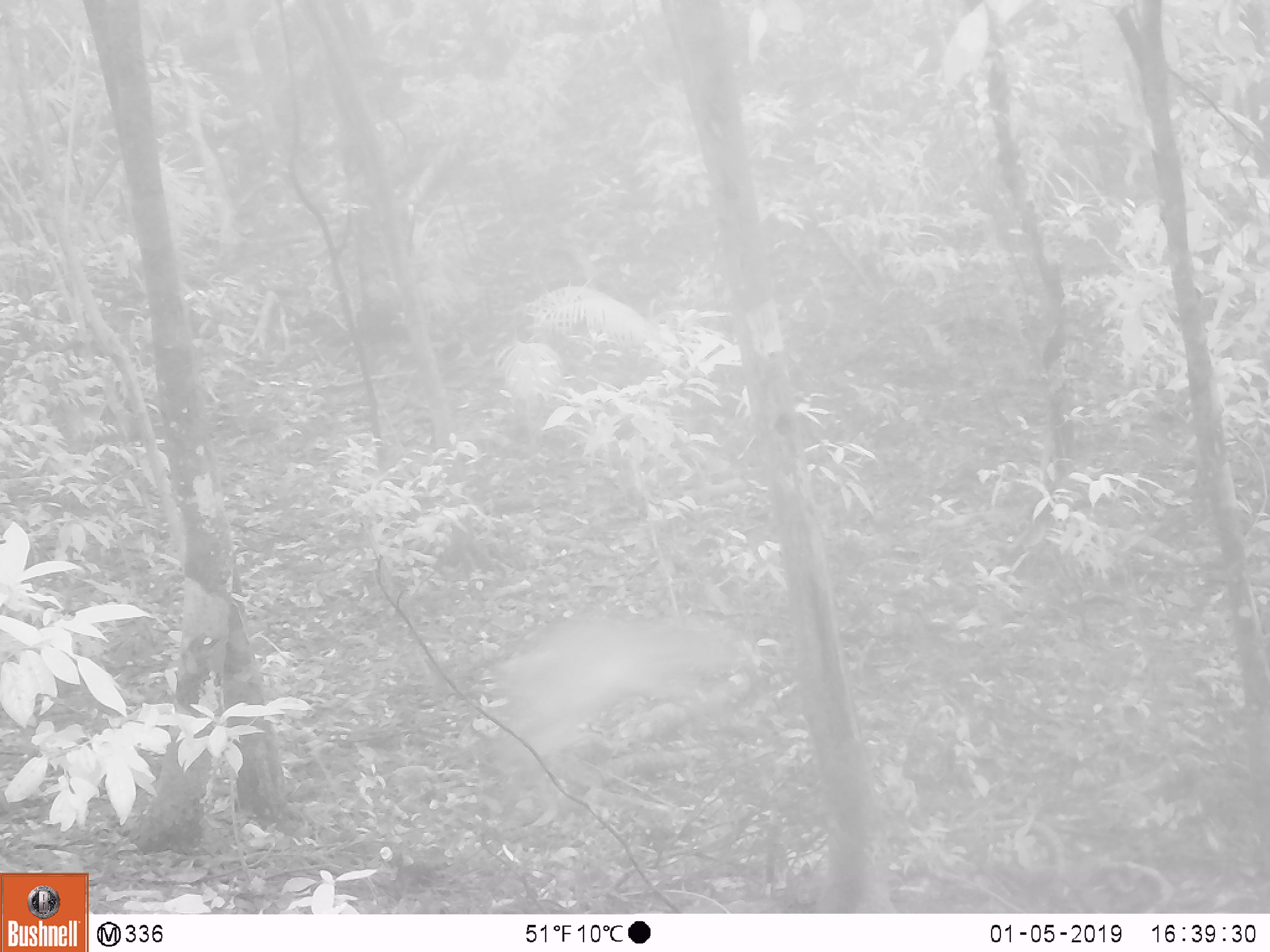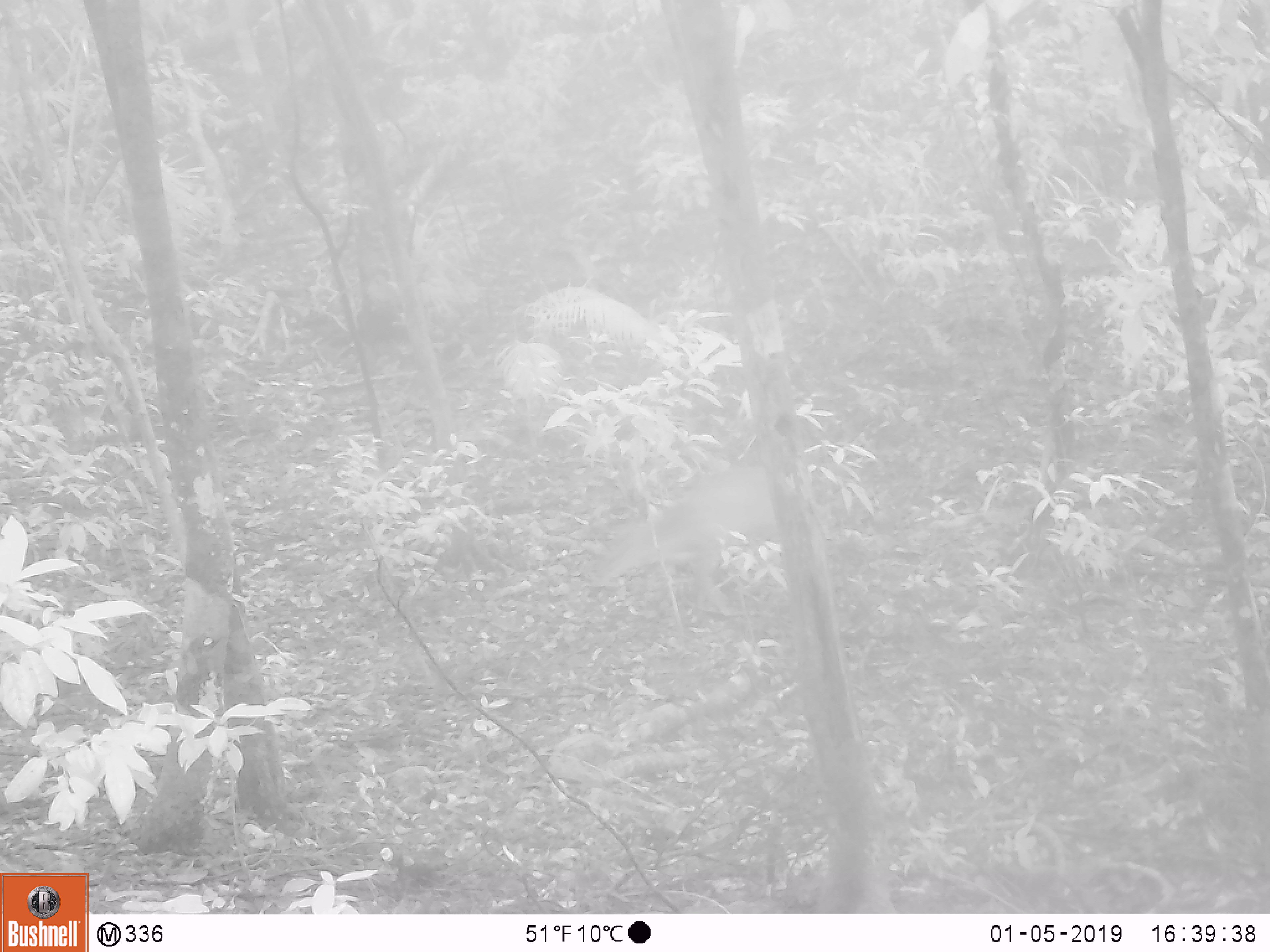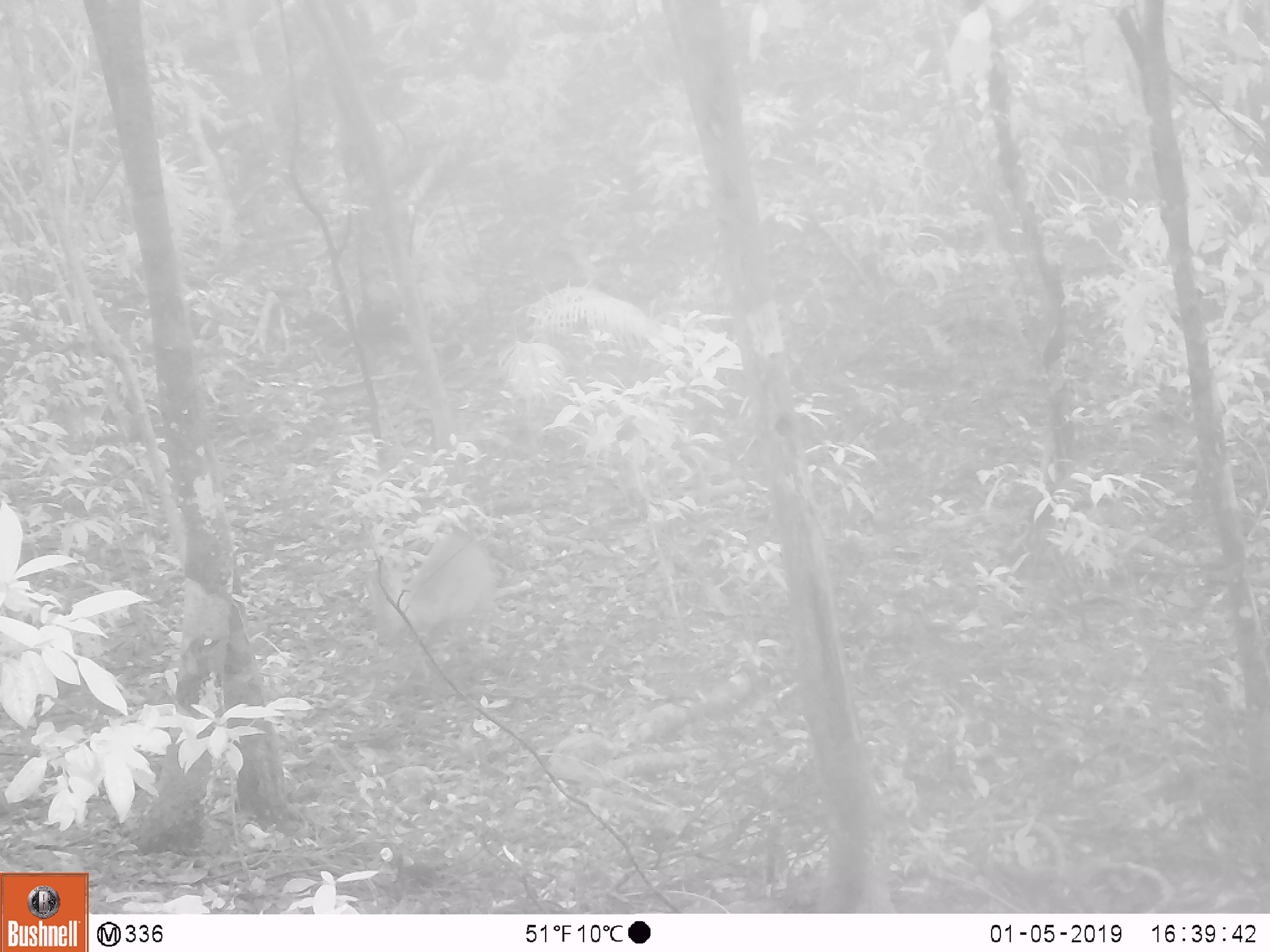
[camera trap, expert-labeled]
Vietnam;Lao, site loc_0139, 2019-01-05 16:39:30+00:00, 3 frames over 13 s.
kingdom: Animalia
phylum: Chordata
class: Mammalia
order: Artiodactyla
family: Cervidae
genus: Muntiacus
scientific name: Muntiacus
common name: muntjacs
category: unidentified muntjac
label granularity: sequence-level